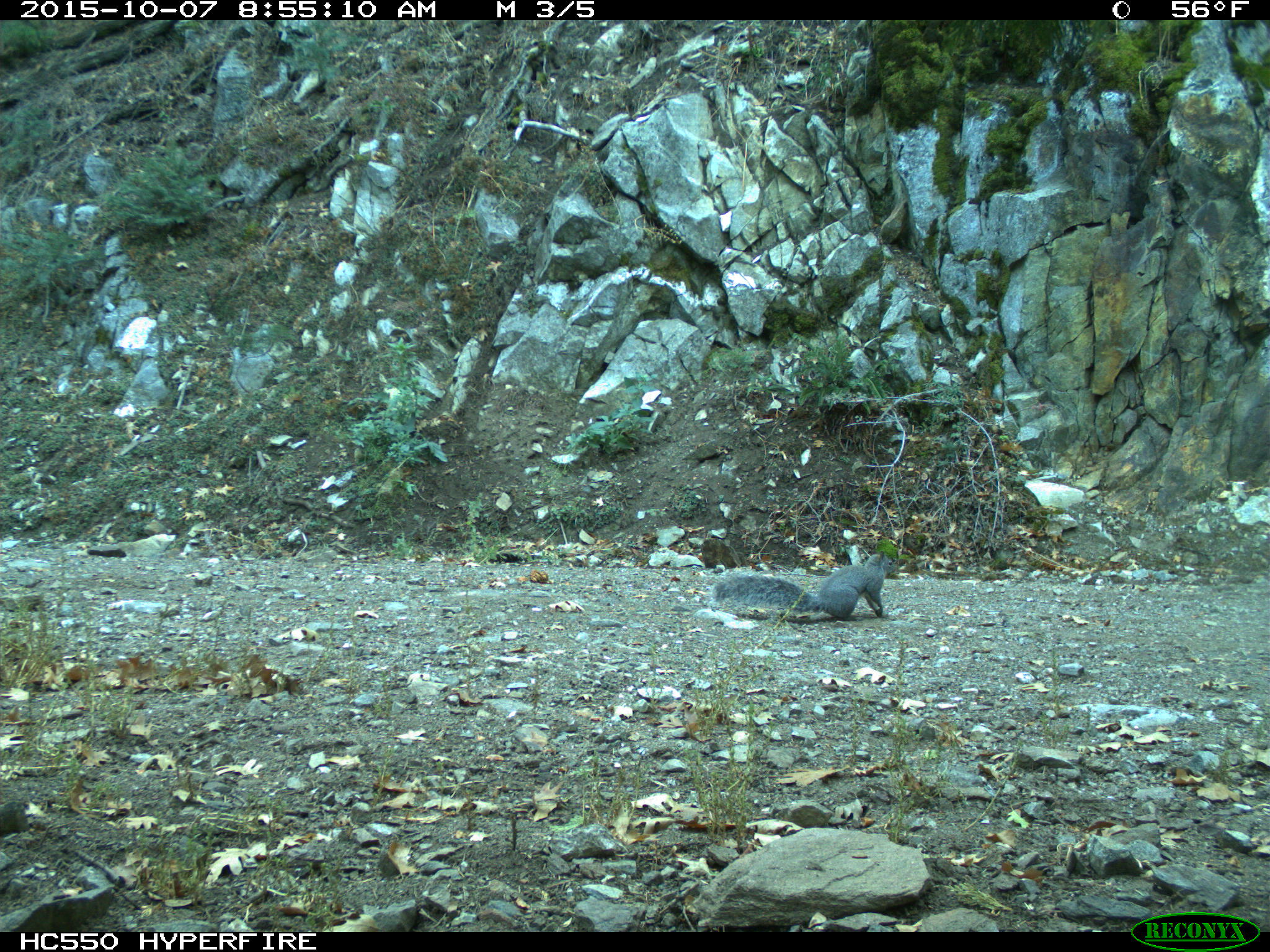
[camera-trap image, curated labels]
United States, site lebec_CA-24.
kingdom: Animalia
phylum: Chordata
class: Mammalia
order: Rodentia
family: Sciuridae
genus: Sciurus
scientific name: Sciurus carolinensis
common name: eastern gray squirrel